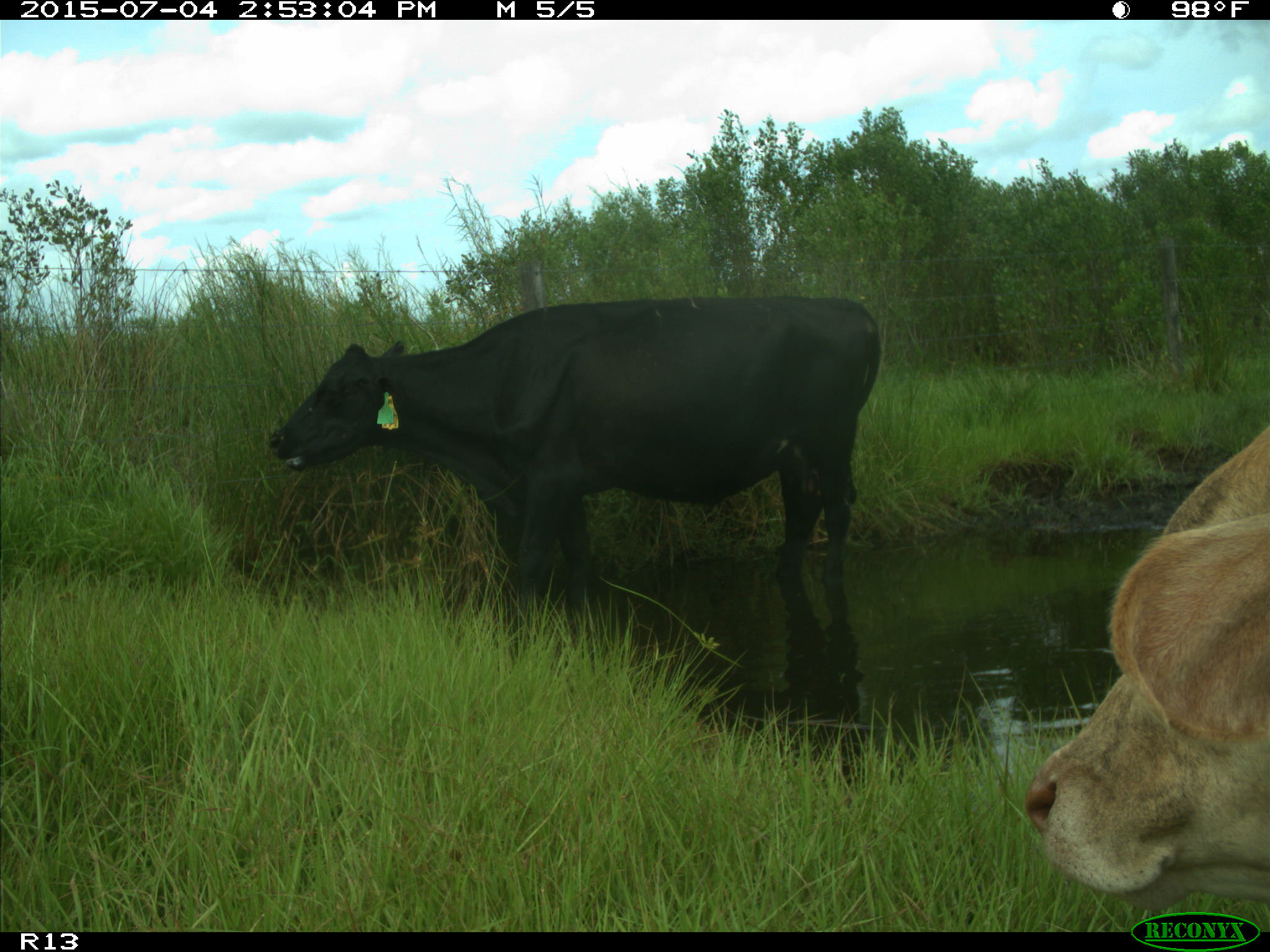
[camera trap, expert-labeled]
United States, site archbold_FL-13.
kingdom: Animalia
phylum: Chordata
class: Mammalia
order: Artiodactyla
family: Bovidae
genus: Bos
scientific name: Bos taurus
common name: domestic cow